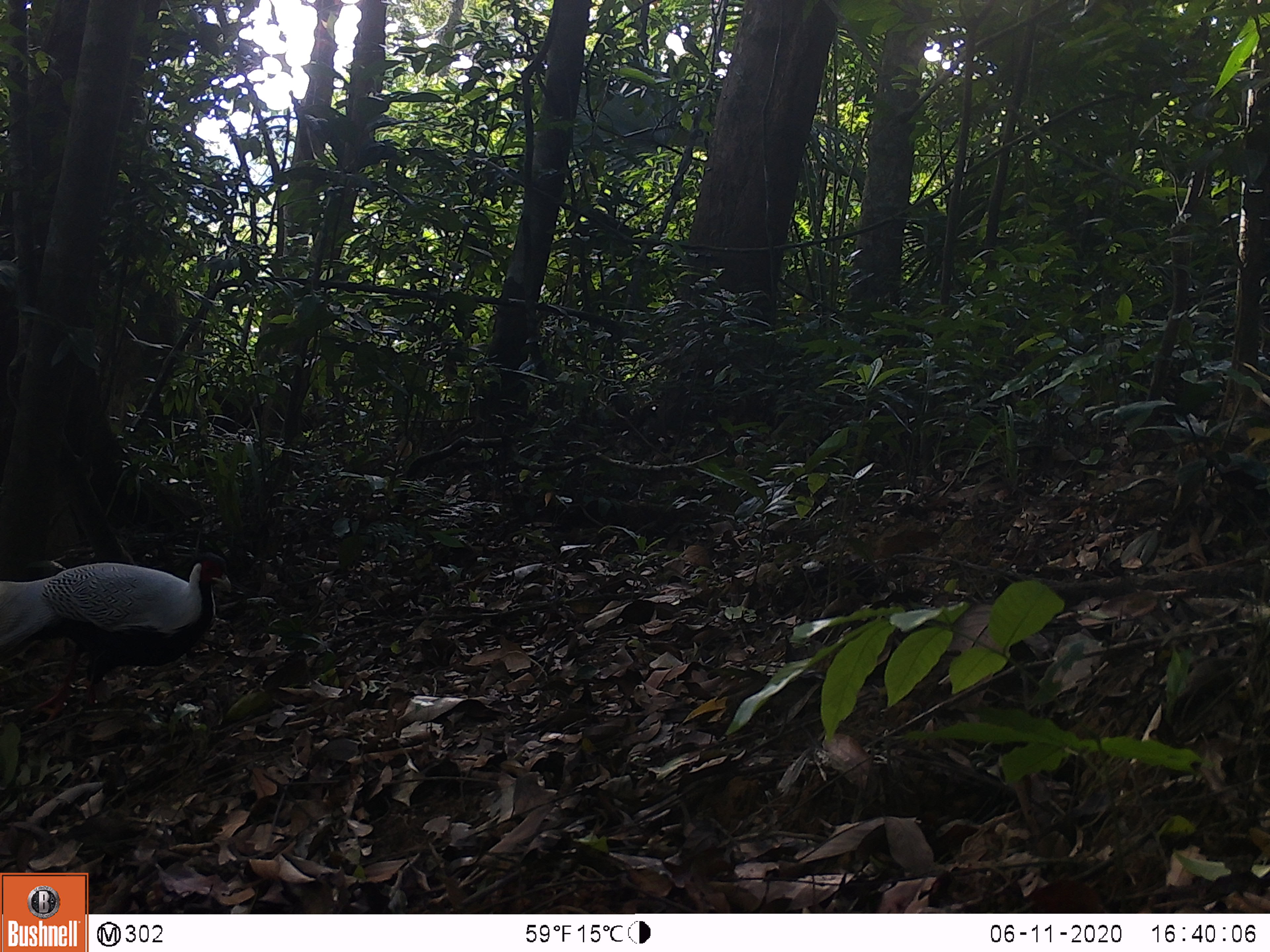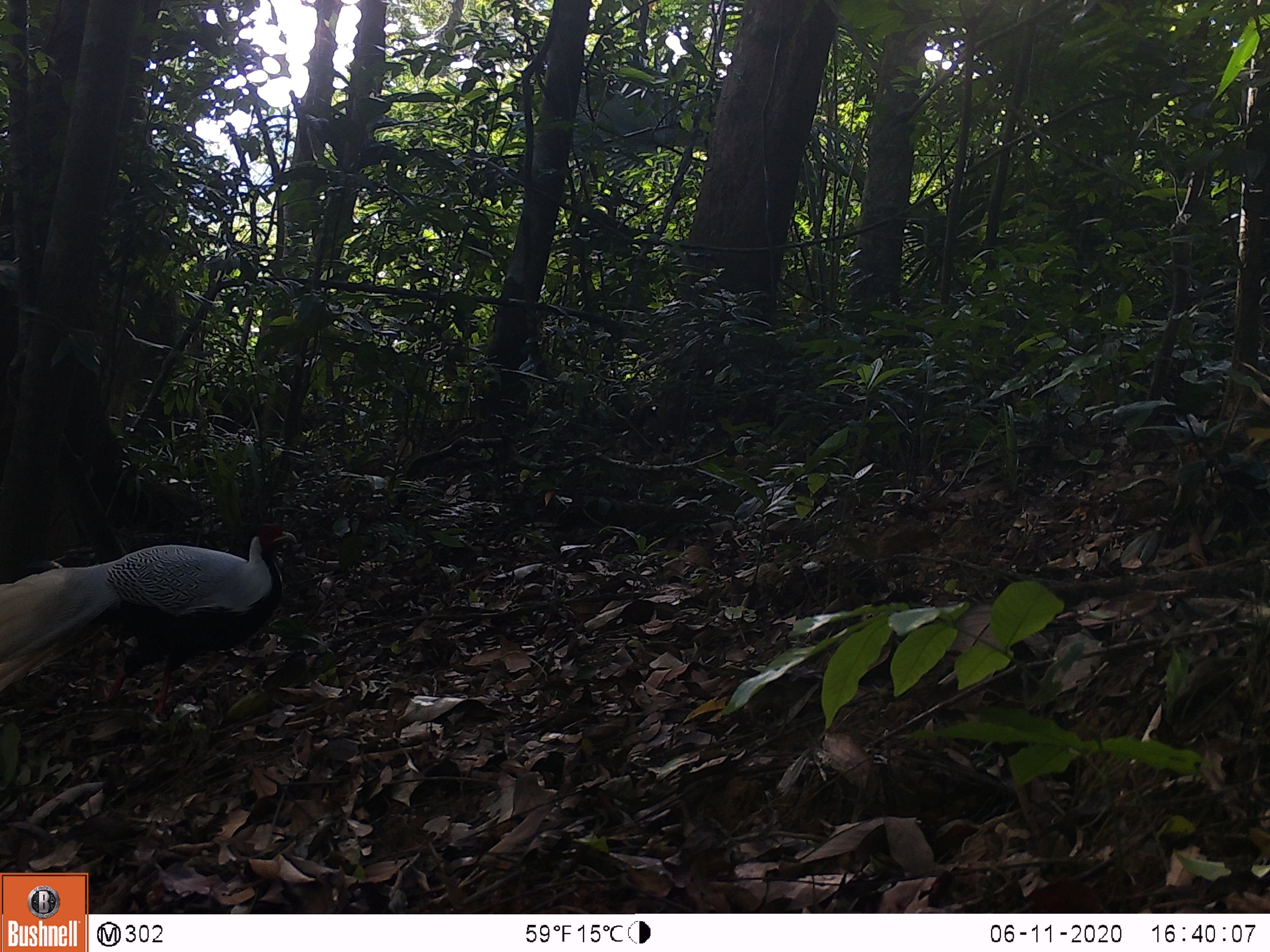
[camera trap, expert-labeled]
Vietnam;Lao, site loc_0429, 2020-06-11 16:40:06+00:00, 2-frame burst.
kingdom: Animalia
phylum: Chordata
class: Aves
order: Galliformes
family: Phasianidae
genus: Lophura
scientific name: Lophura nycthemera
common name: silver pheasant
Silver pheasant (Lophura nycthemera). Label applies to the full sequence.